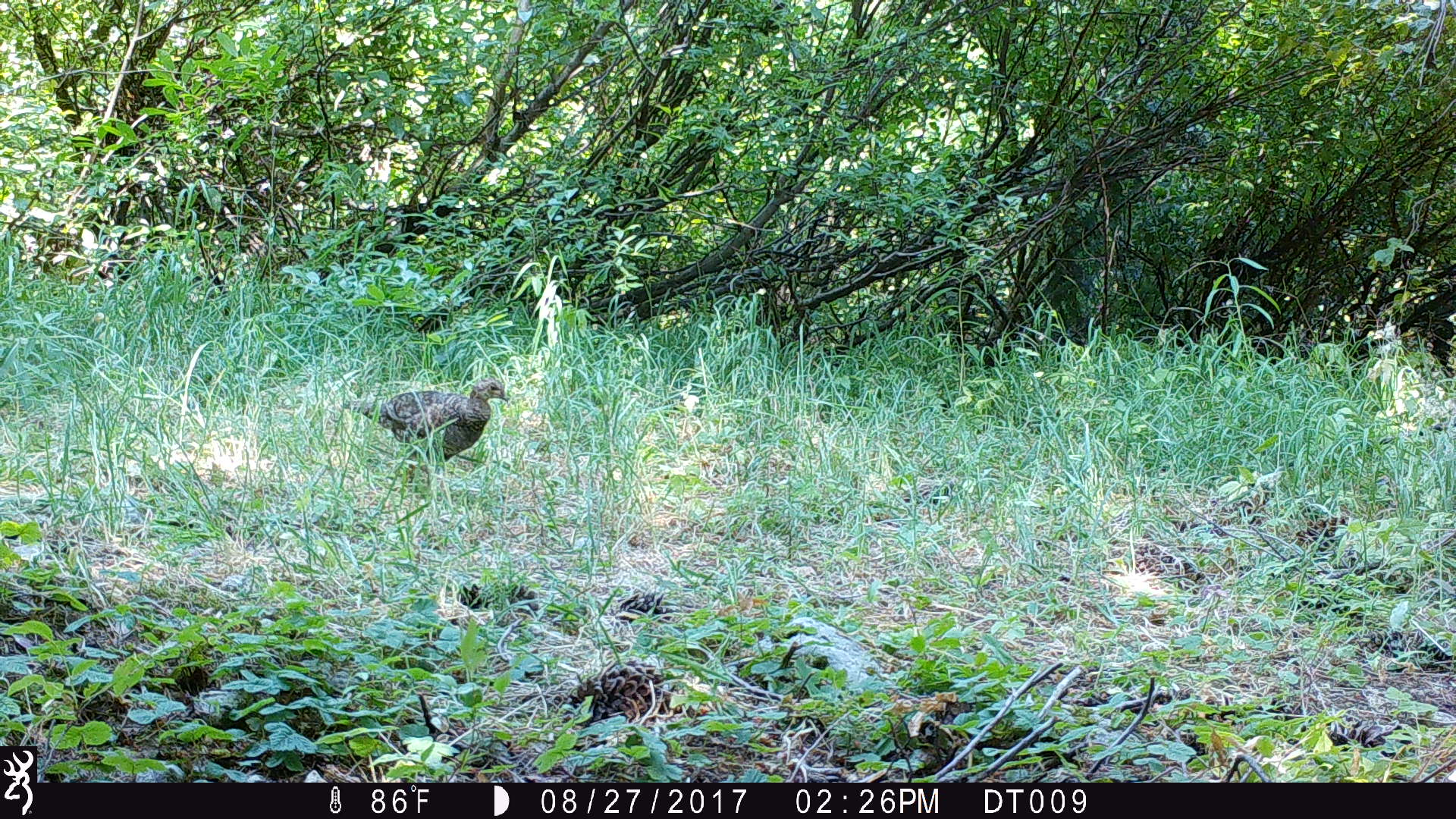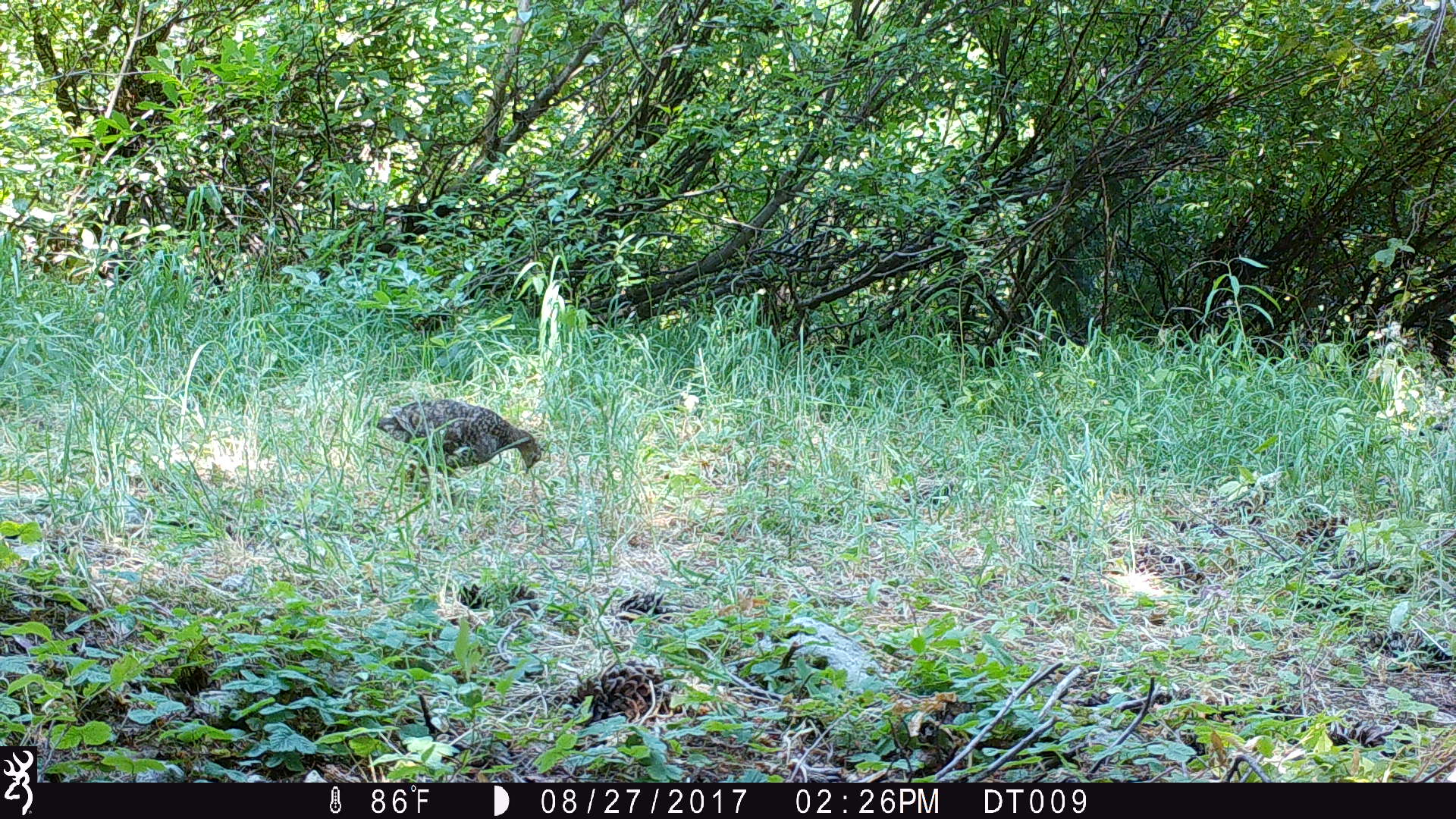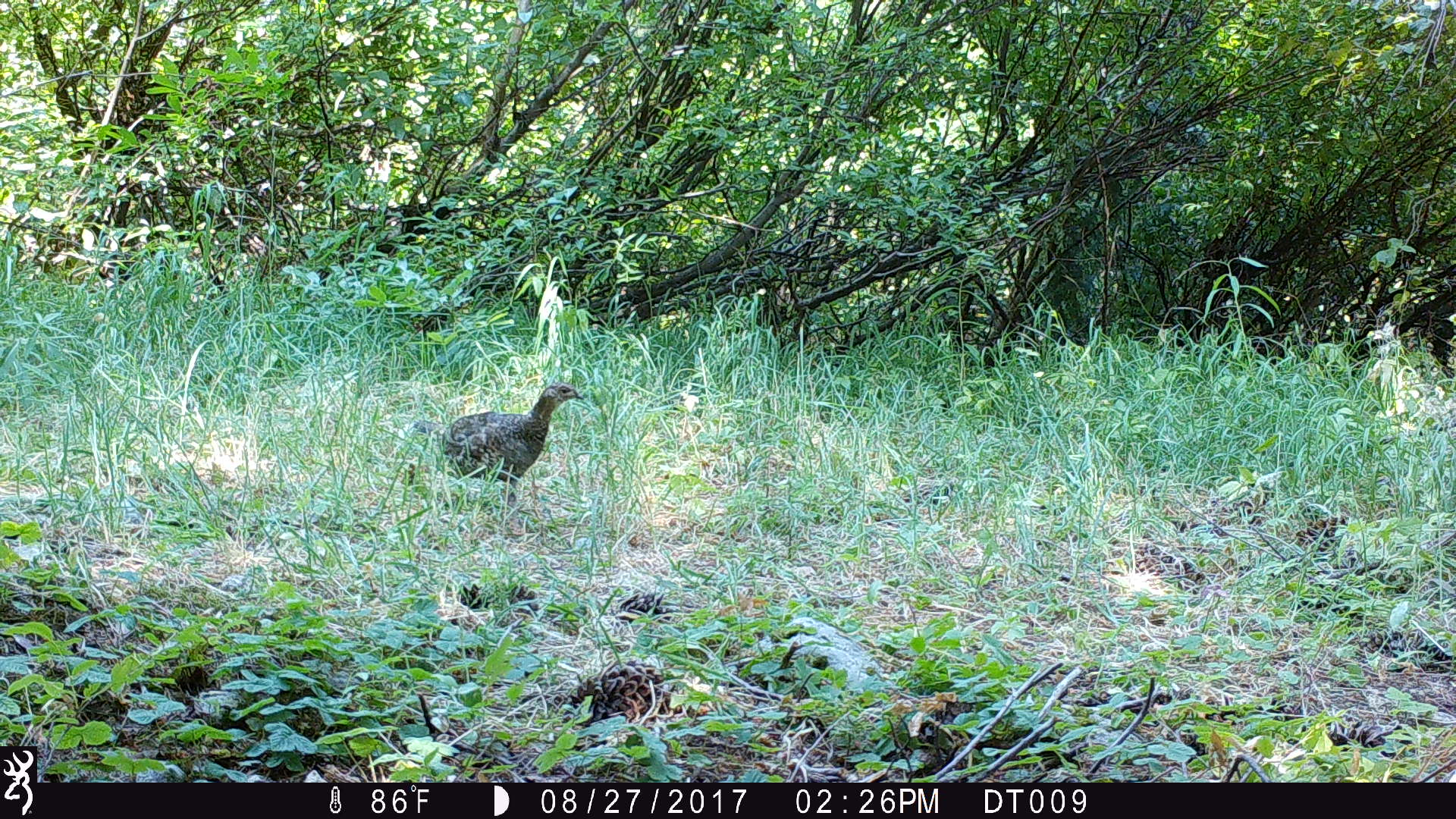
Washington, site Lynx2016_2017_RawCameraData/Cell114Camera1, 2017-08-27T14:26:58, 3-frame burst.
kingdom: Animalia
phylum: Chordata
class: Aves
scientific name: Aves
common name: birds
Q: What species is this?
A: Aves (birds).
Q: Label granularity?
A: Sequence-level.